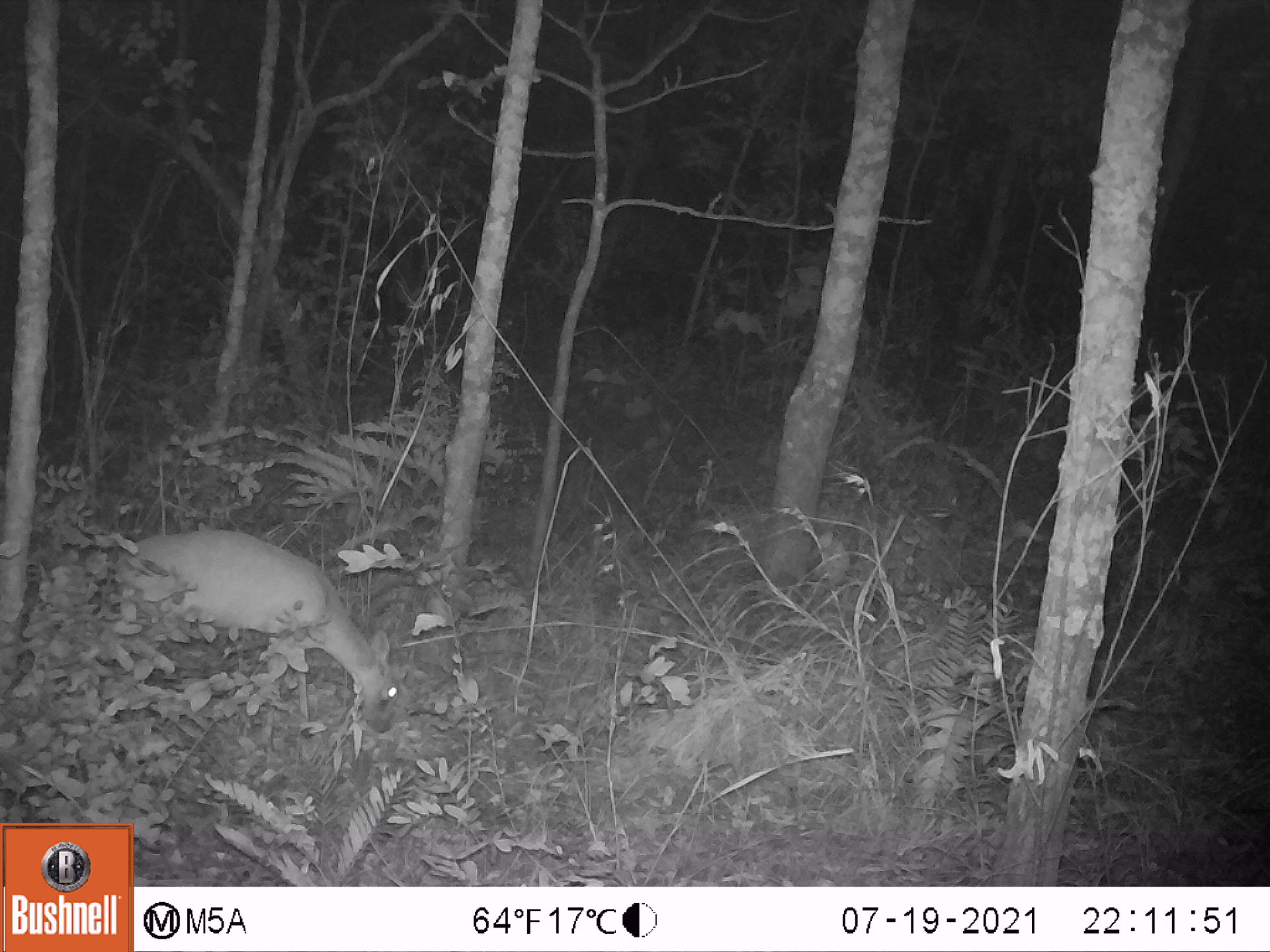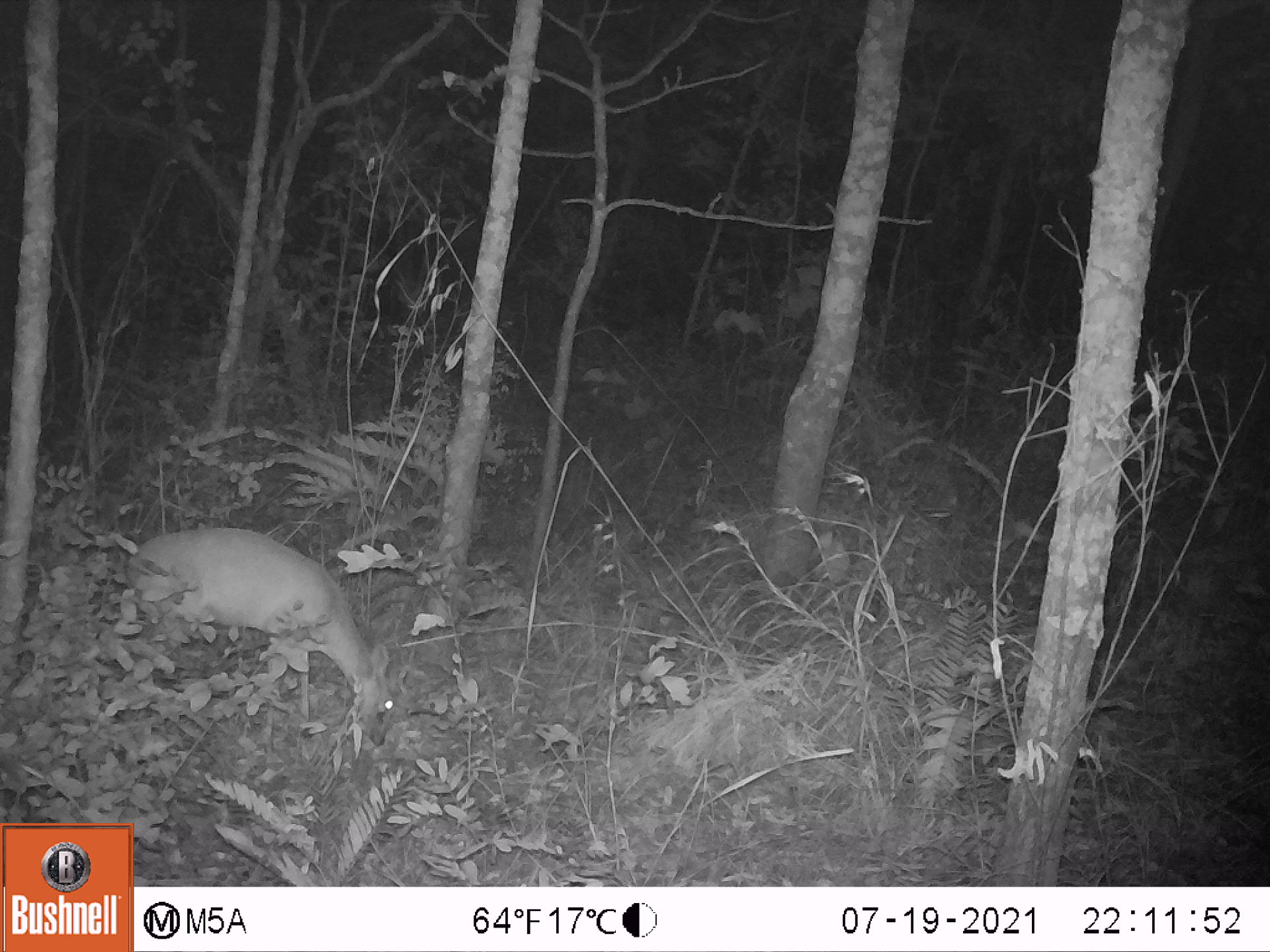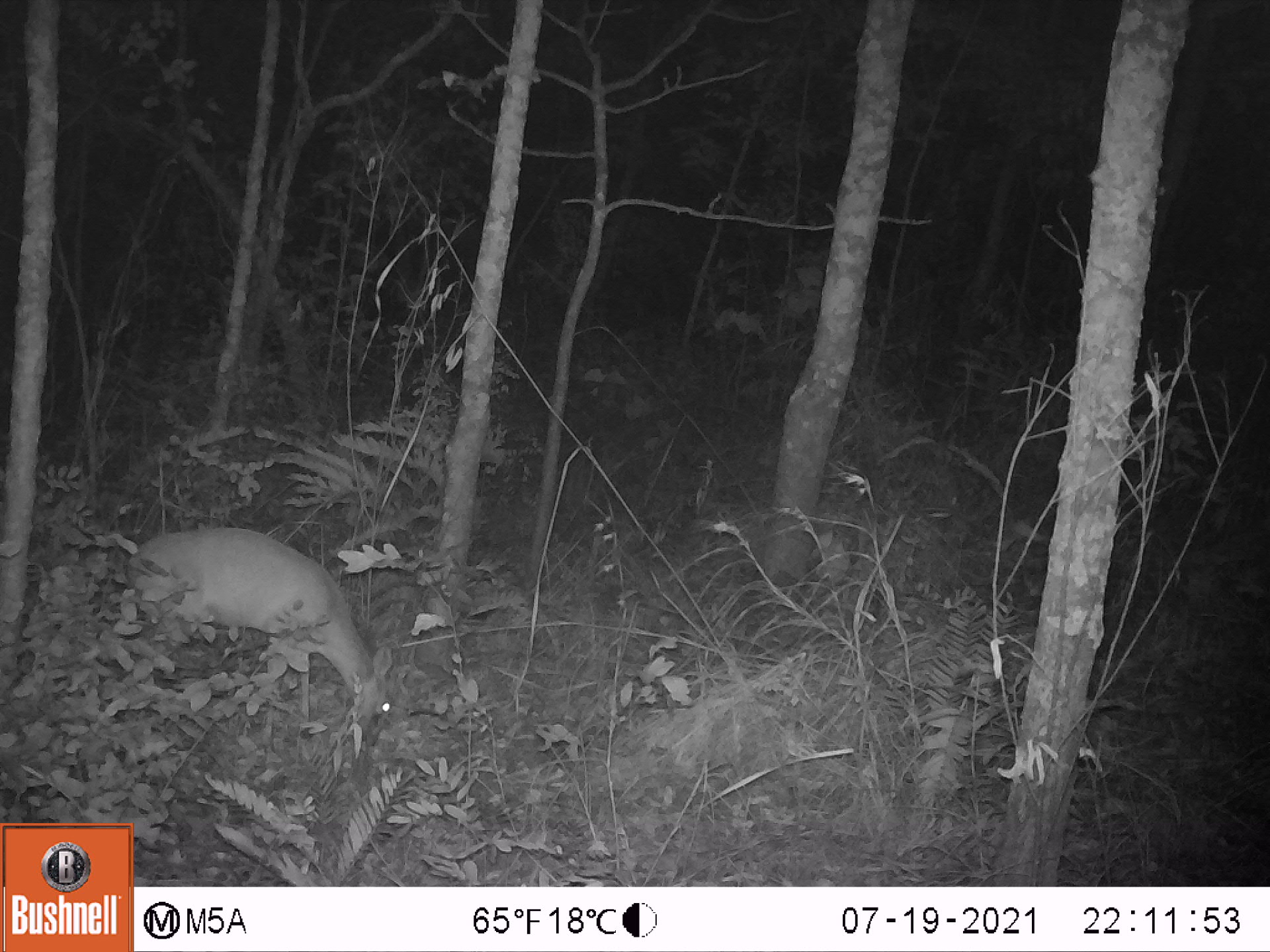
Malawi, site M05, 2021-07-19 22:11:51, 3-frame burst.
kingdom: Animalia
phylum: Chordata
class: Mammalia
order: Artiodactyla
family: Bovidae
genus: Sylvicapra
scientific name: Sylvicapra grimmia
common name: common duiker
Common duiker (Sylvicapra grimmia), count 1.